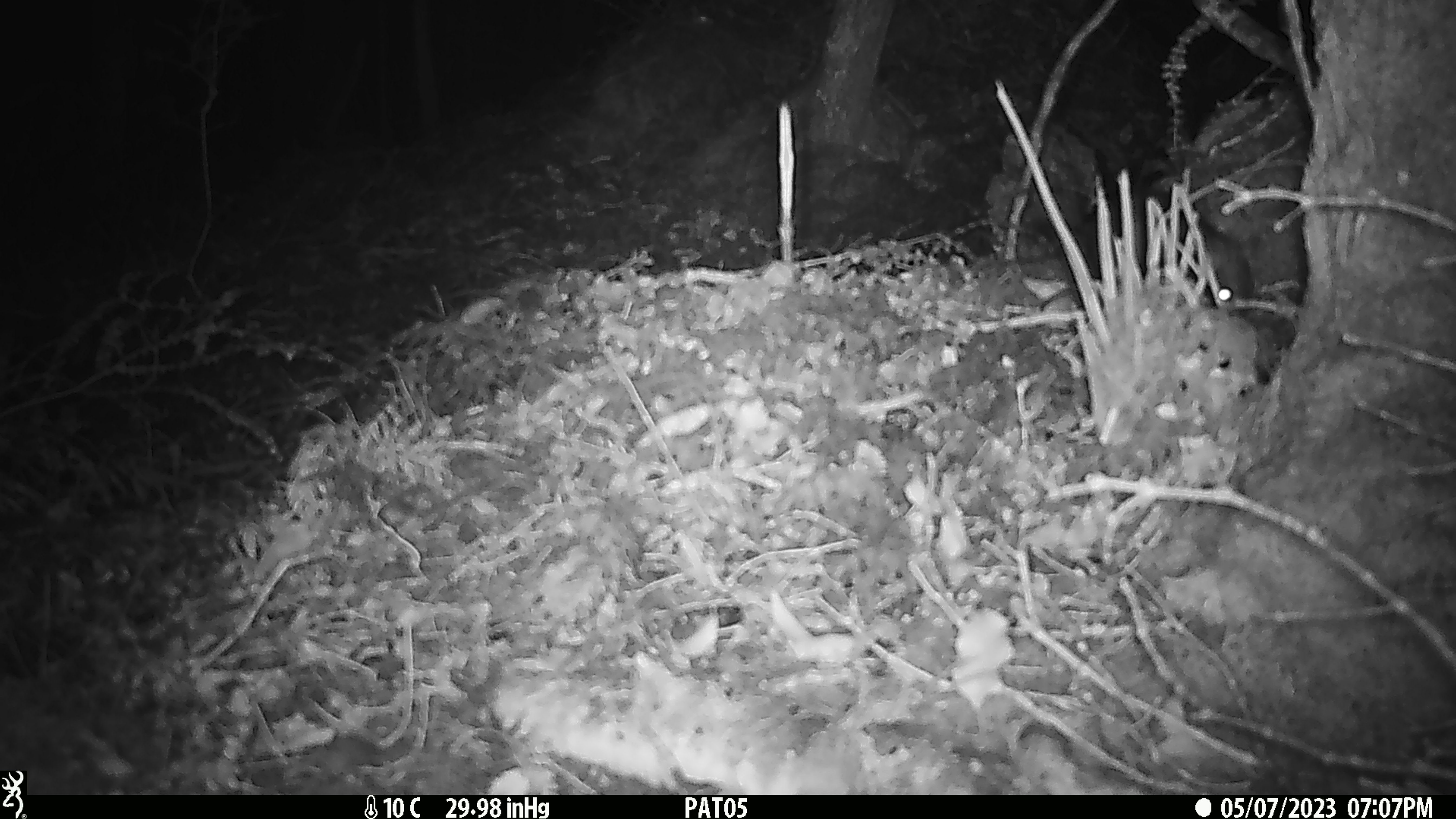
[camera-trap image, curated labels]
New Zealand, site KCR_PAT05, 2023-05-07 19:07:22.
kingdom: Animalia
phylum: Chordata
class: Mammalia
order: Rodentia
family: Muridae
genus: Rattus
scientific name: Rattus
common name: rat